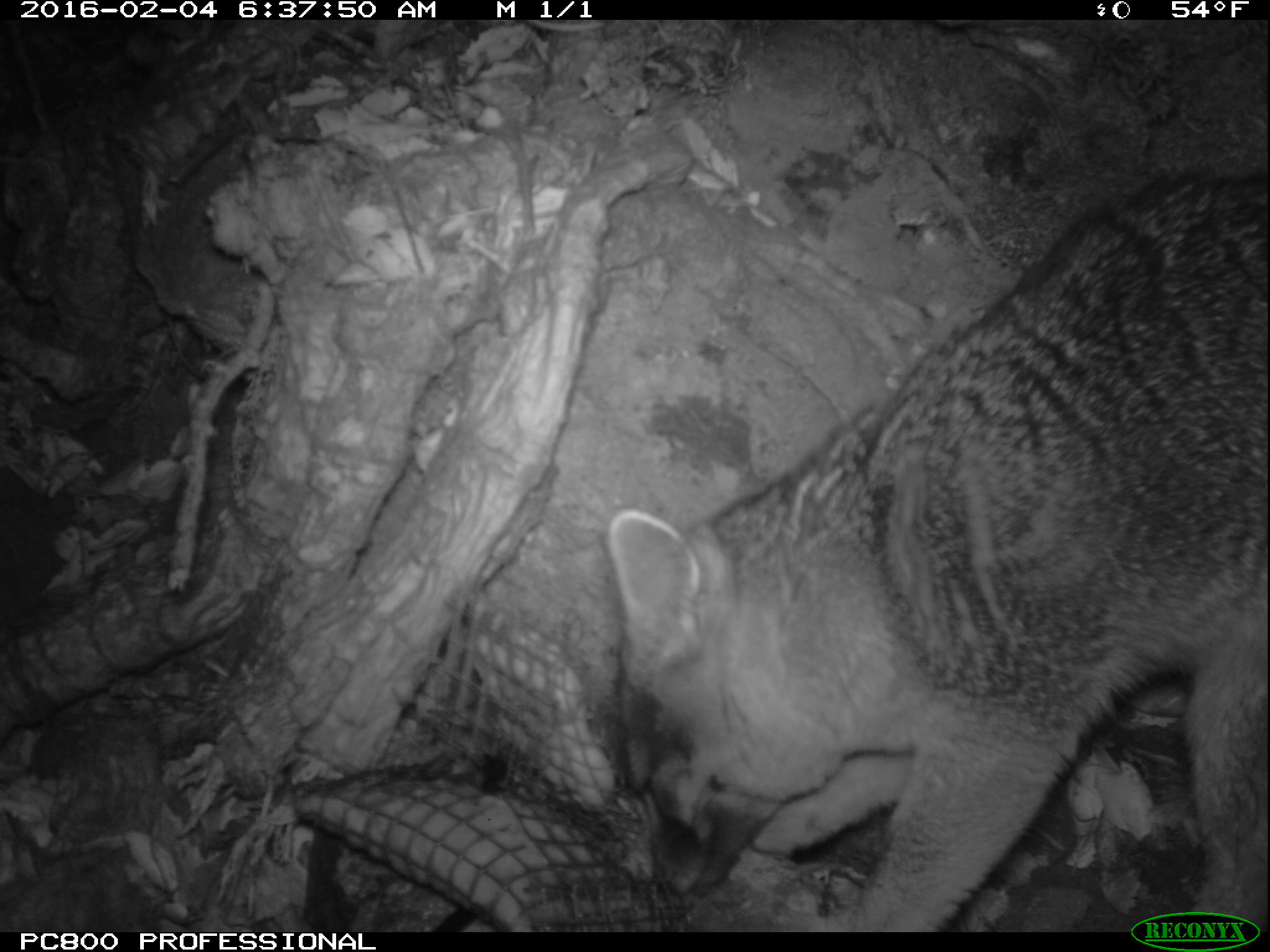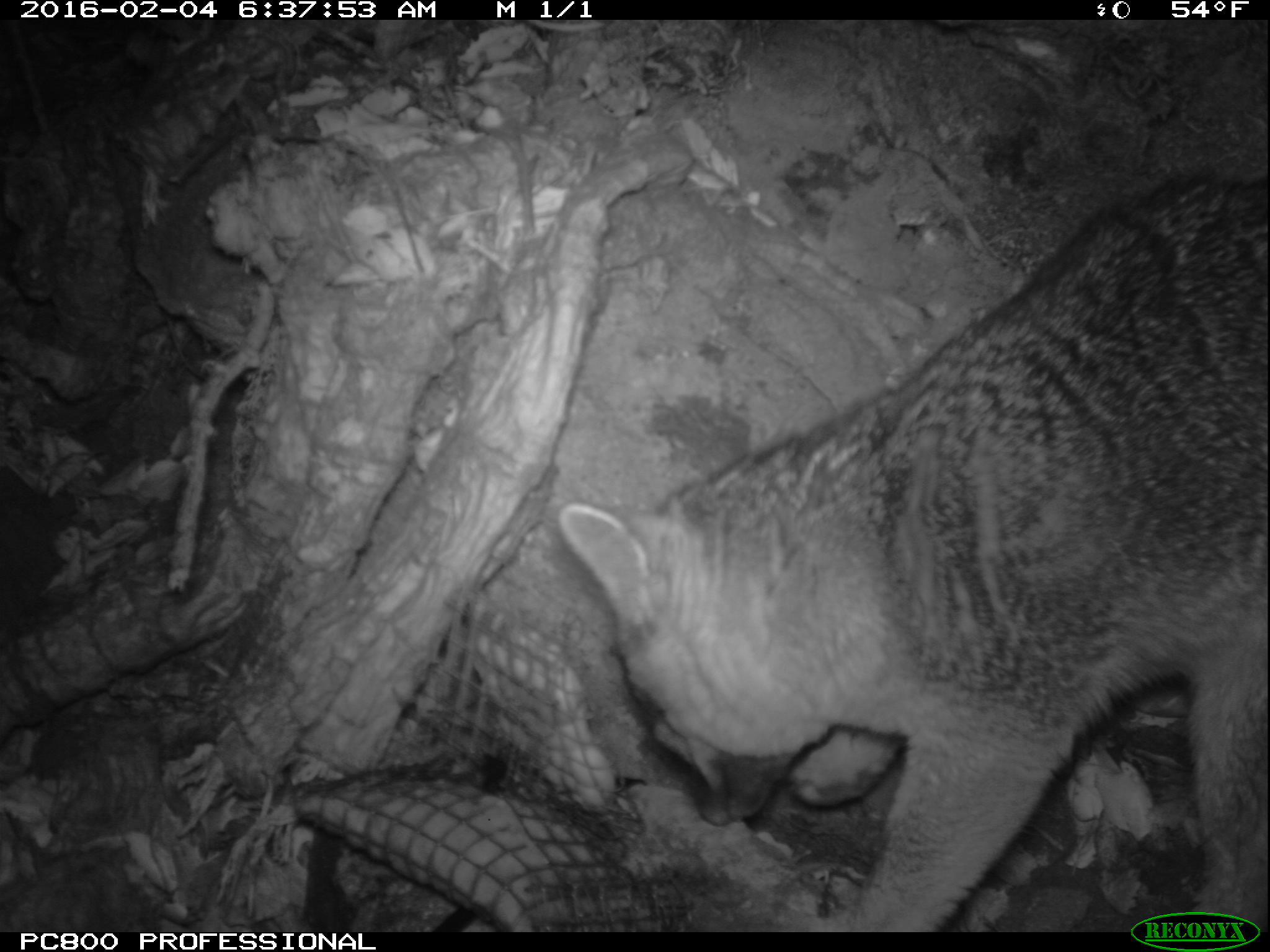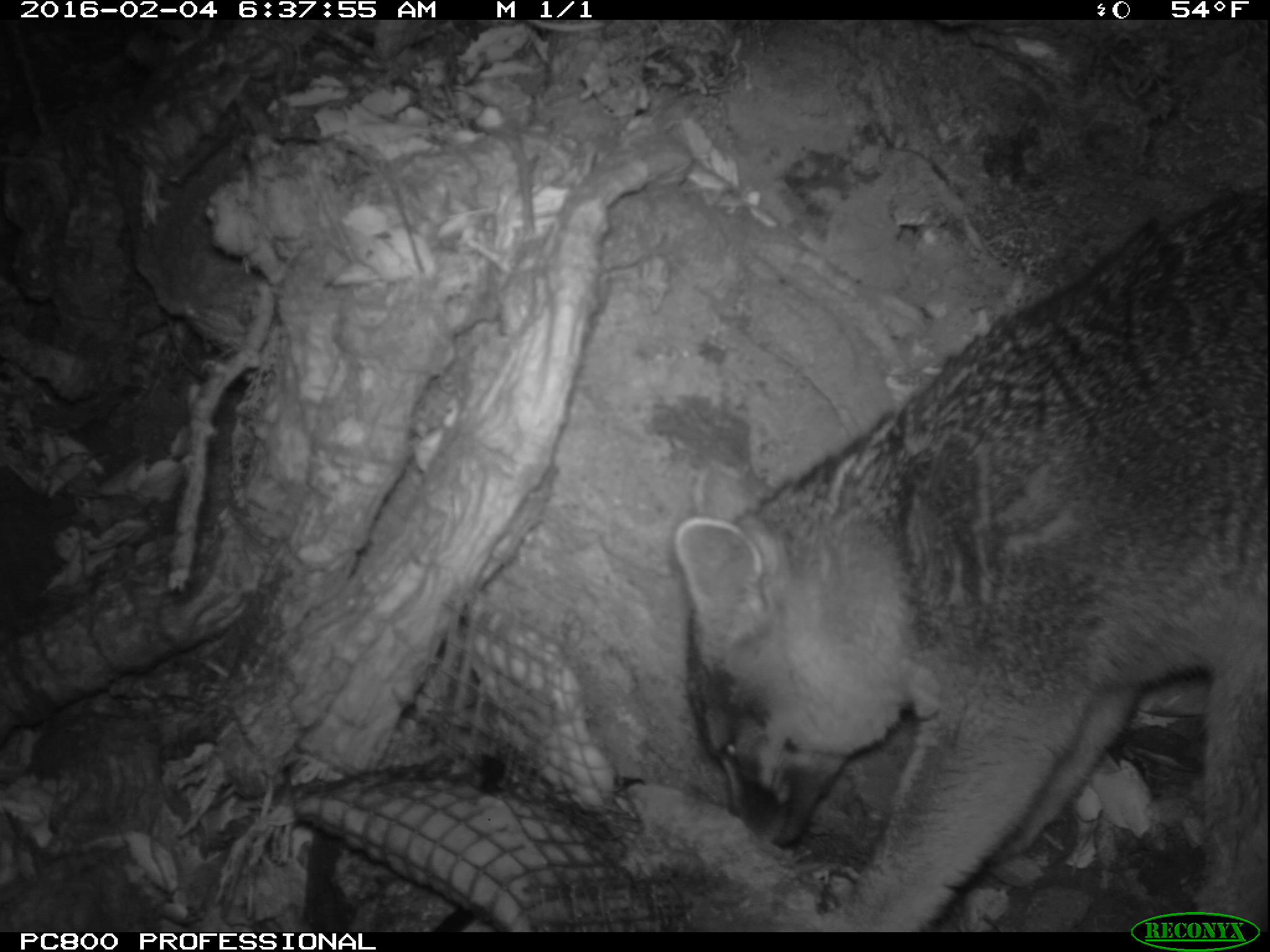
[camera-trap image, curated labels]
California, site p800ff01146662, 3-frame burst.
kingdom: Animalia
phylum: Chordata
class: Mammalia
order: Carnivora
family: Canidae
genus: Urocyon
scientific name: Urocyon littoralis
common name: island fox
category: fox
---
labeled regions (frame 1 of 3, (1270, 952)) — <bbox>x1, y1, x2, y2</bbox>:
fox: <bbox>610, 168, 1269, 930</bbox>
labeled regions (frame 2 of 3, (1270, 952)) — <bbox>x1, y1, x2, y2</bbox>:
fox: <bbox>557, 162, 1269, 933</bbox>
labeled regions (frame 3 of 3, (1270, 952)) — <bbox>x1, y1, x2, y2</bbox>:
fox: <bbox>673, 188, 1269, 932</bbox>